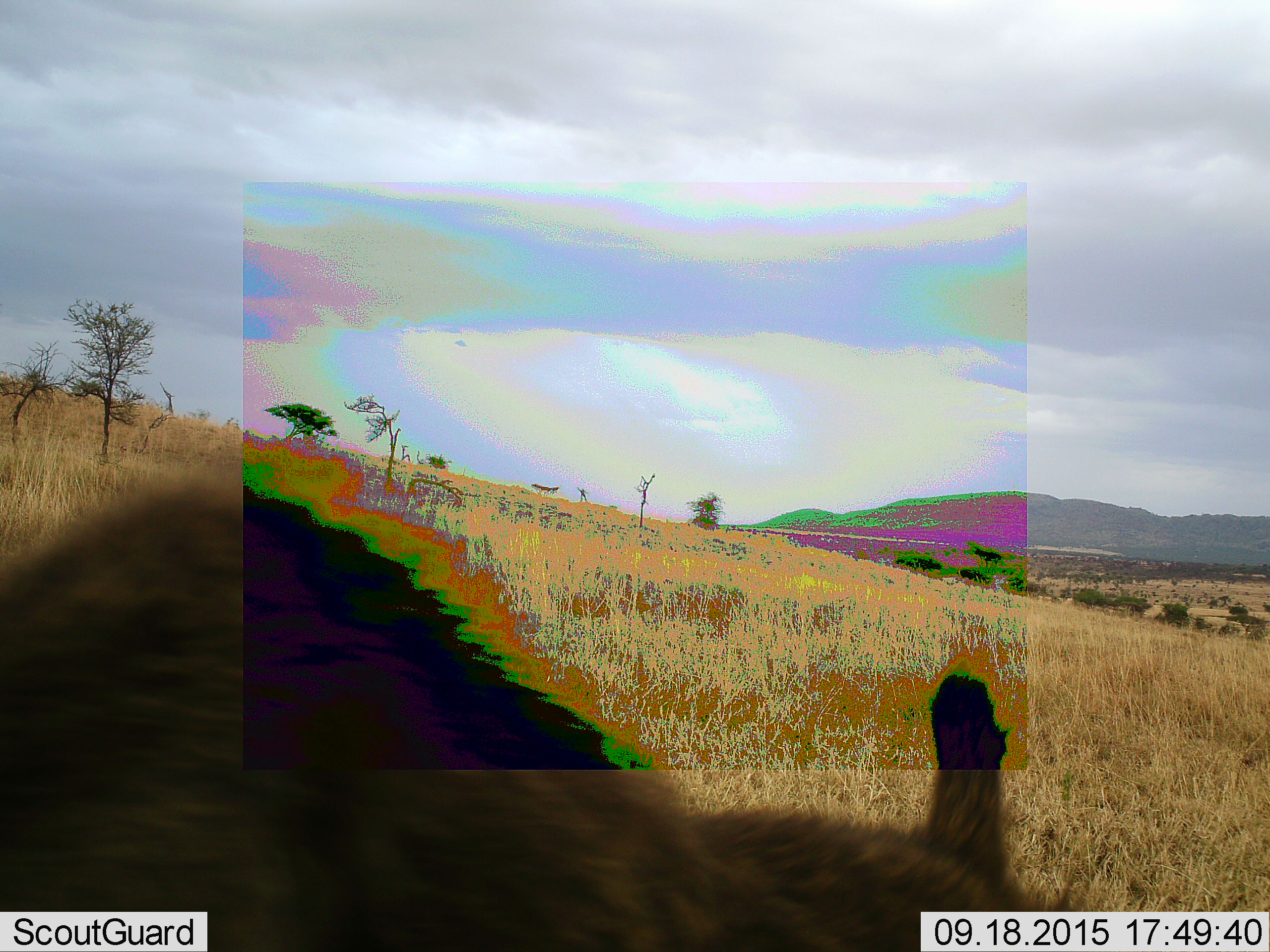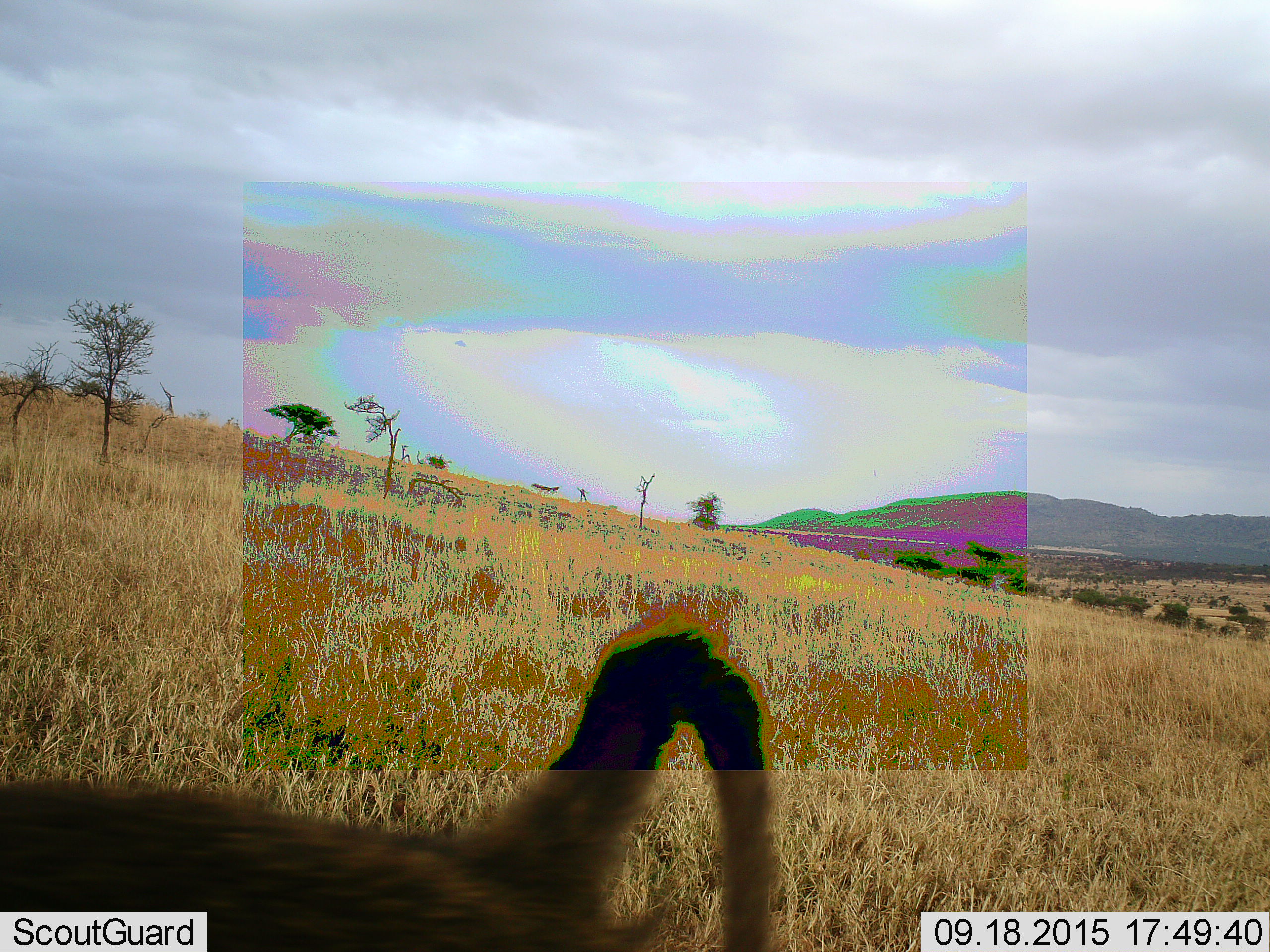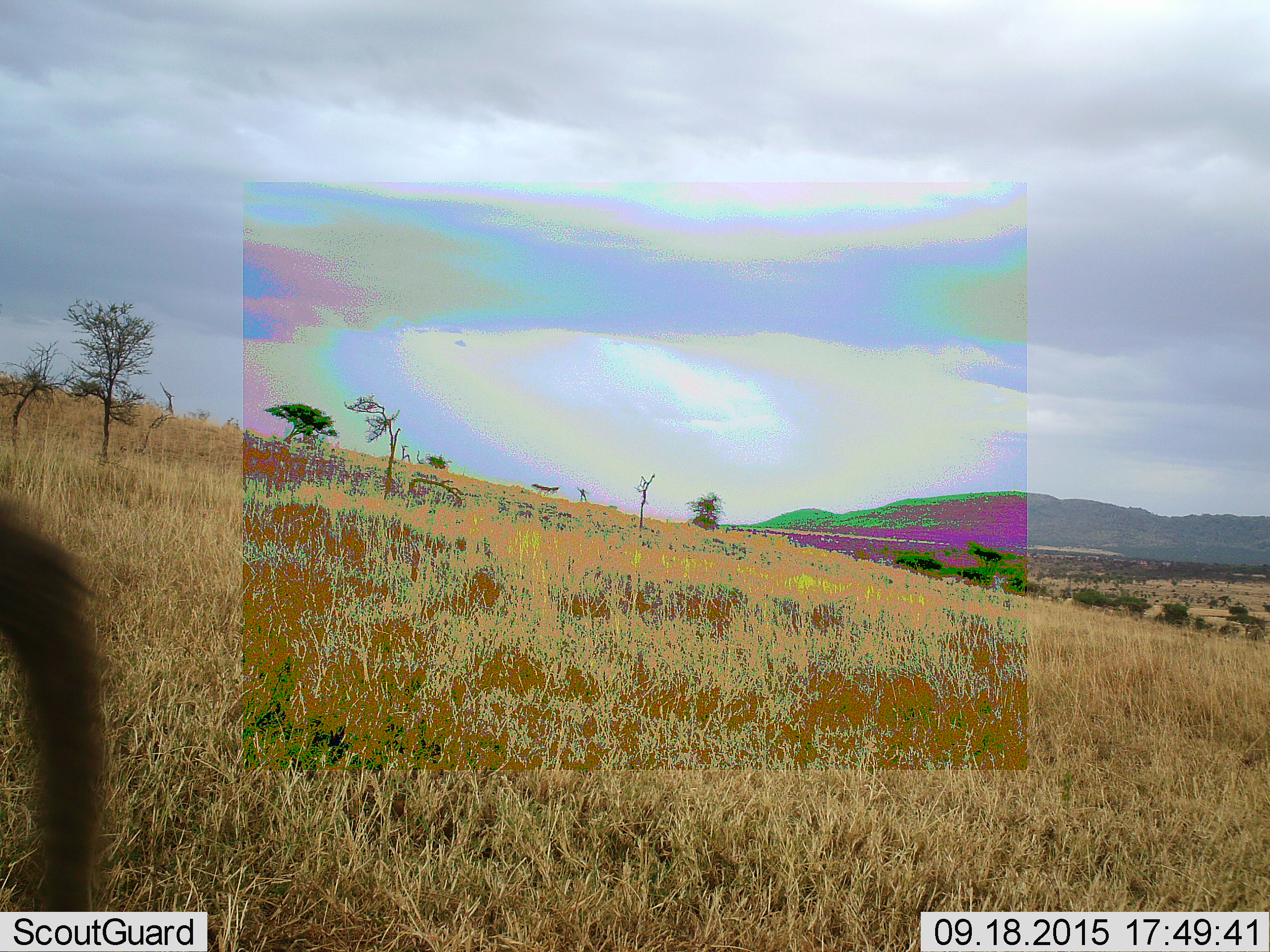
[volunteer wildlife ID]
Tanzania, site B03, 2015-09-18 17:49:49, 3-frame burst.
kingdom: Animalia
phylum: Chordata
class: Mammalia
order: Primates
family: Cercopithecidae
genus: Papio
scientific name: Papio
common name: baboon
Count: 1.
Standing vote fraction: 0%.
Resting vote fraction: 0%.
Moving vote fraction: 93%.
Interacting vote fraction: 7%.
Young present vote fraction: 0%.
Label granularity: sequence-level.